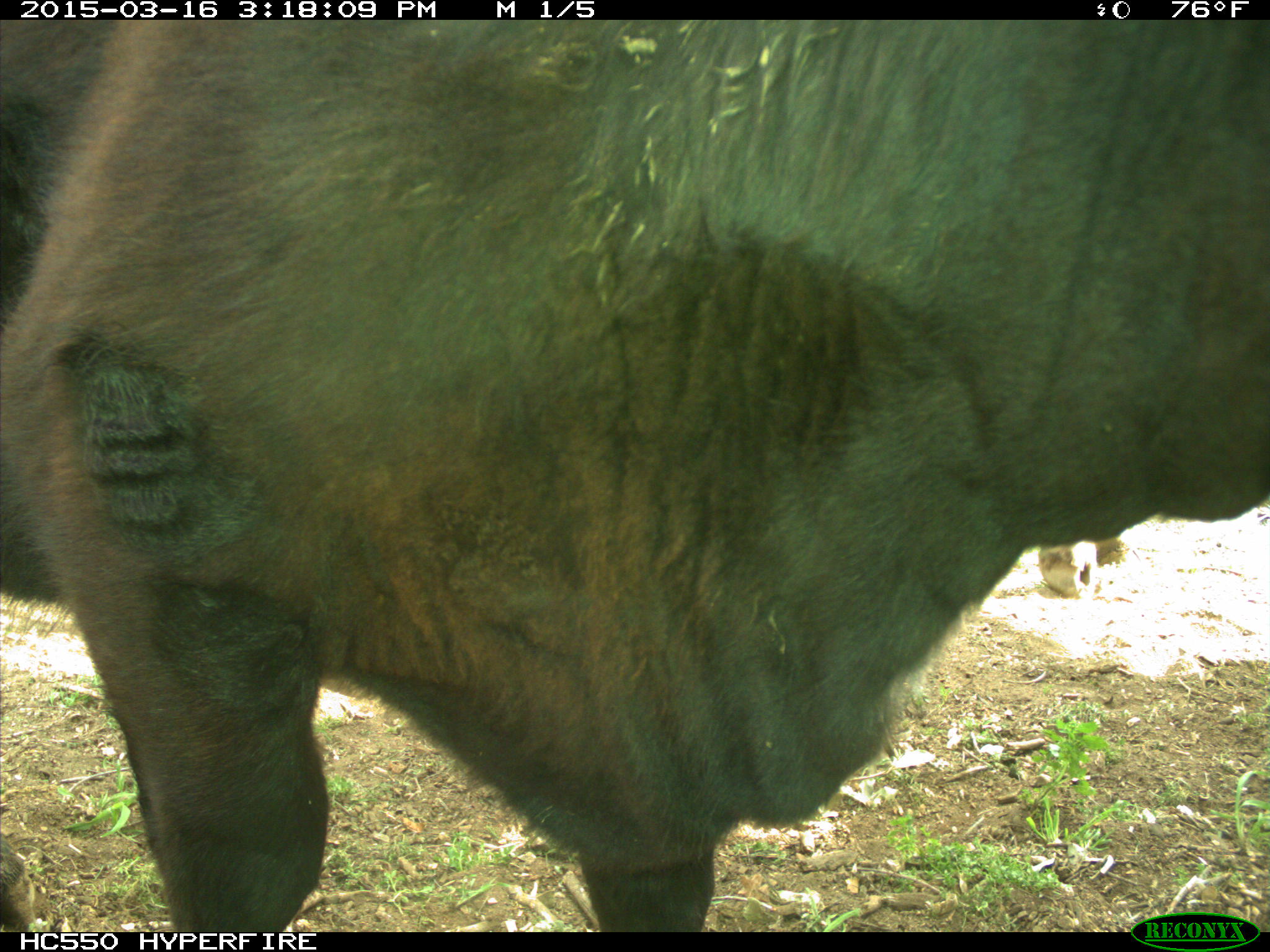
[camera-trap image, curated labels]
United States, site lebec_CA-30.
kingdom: Animalia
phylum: Chordata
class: Mammalia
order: Artiodactyla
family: Bovidae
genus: Bos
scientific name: Bos taurus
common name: domestic cow